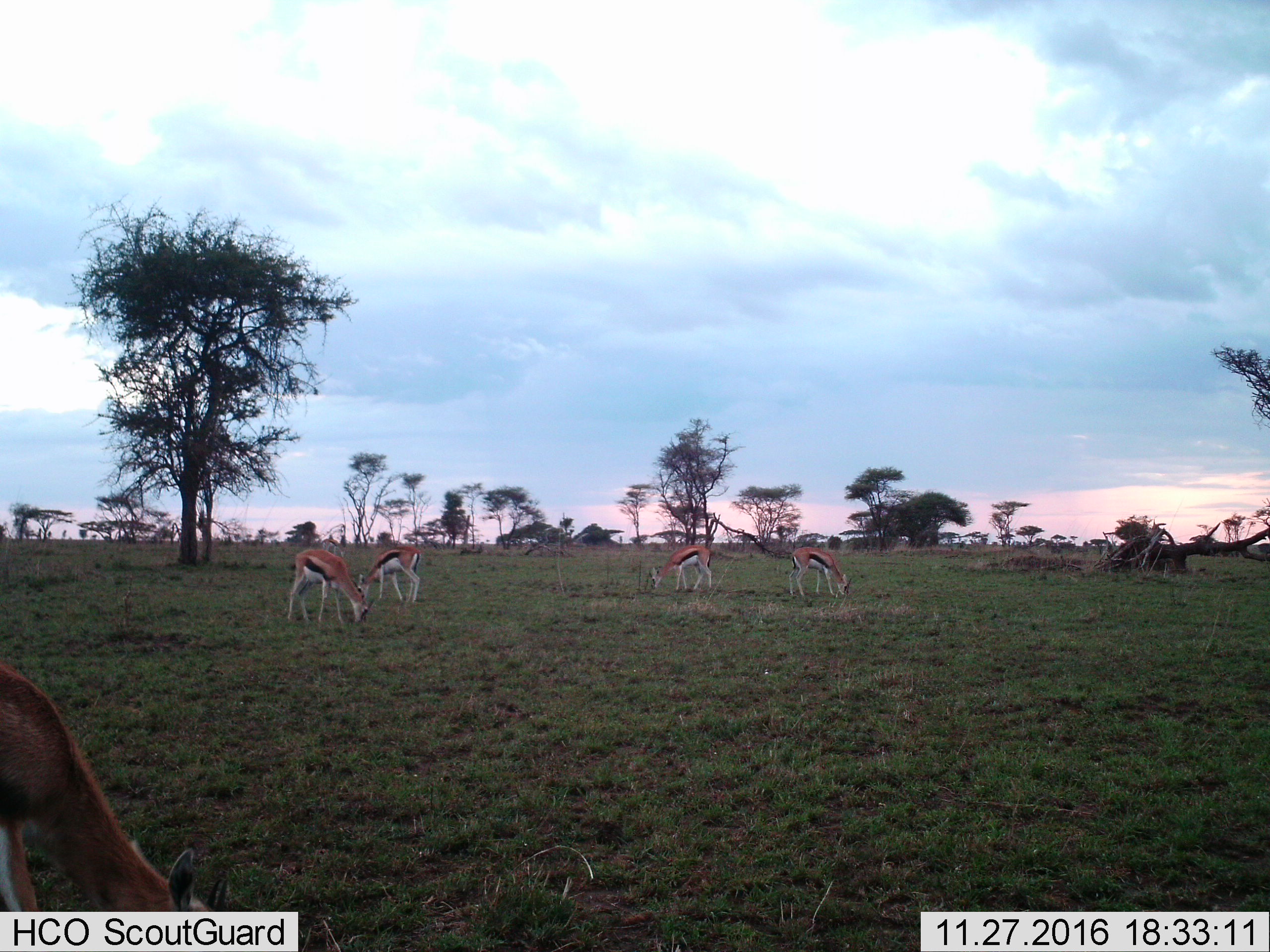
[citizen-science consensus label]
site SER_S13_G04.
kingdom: Animalia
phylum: Chordata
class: Mammalia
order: Artiodactyla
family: Bovidae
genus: Eudorcas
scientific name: Eudorcas thomsonii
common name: thomson's gazelle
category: gazellethomsons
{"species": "gazellethomsons (thomson's gazelle) (Eudorcas thomsonii)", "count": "5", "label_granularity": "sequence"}